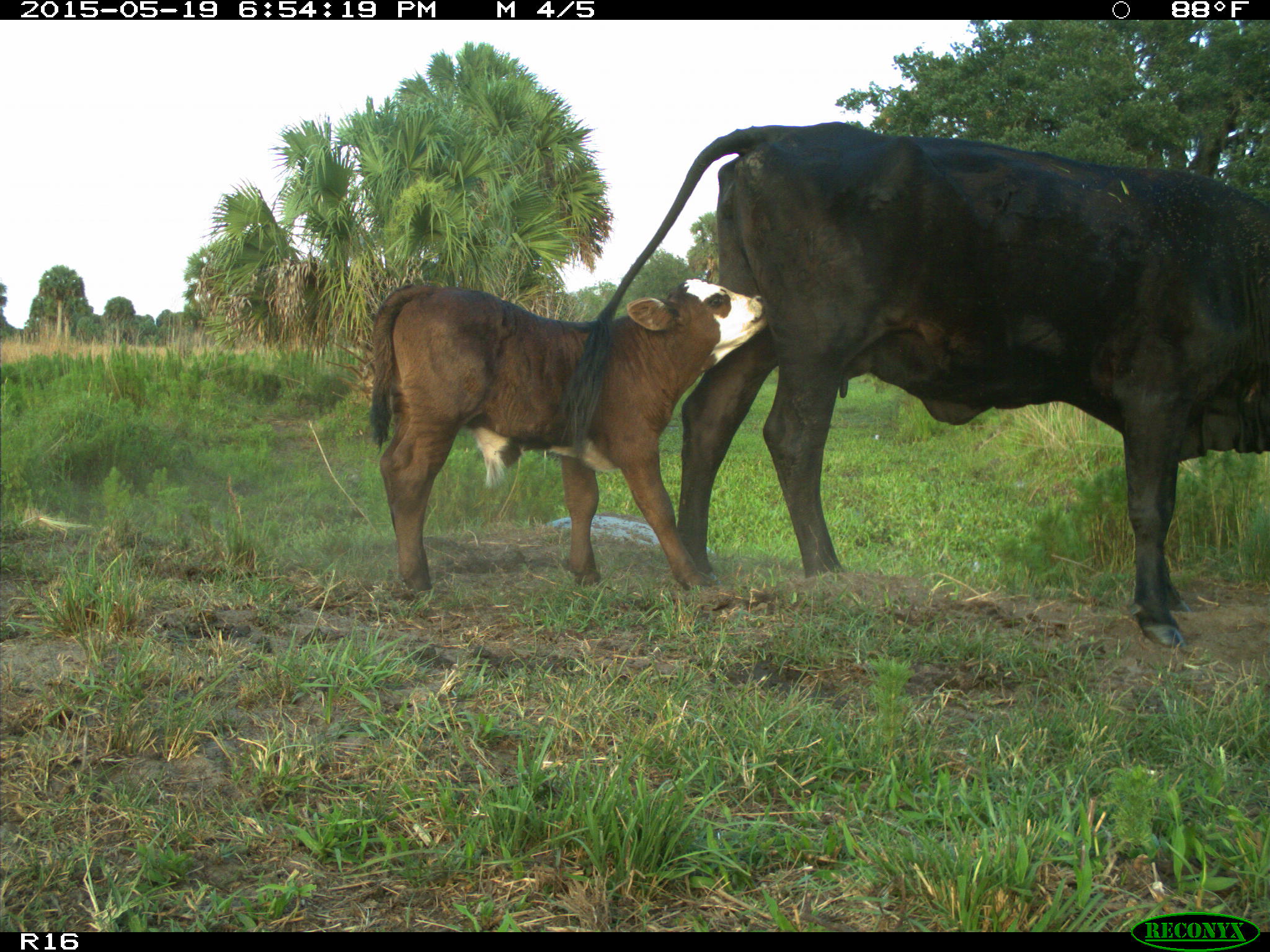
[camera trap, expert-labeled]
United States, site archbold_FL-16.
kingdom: Animalia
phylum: Chordata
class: Mammalia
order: Artiodactyla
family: Bovidae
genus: Bos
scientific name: Bos taurus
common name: domestic cow